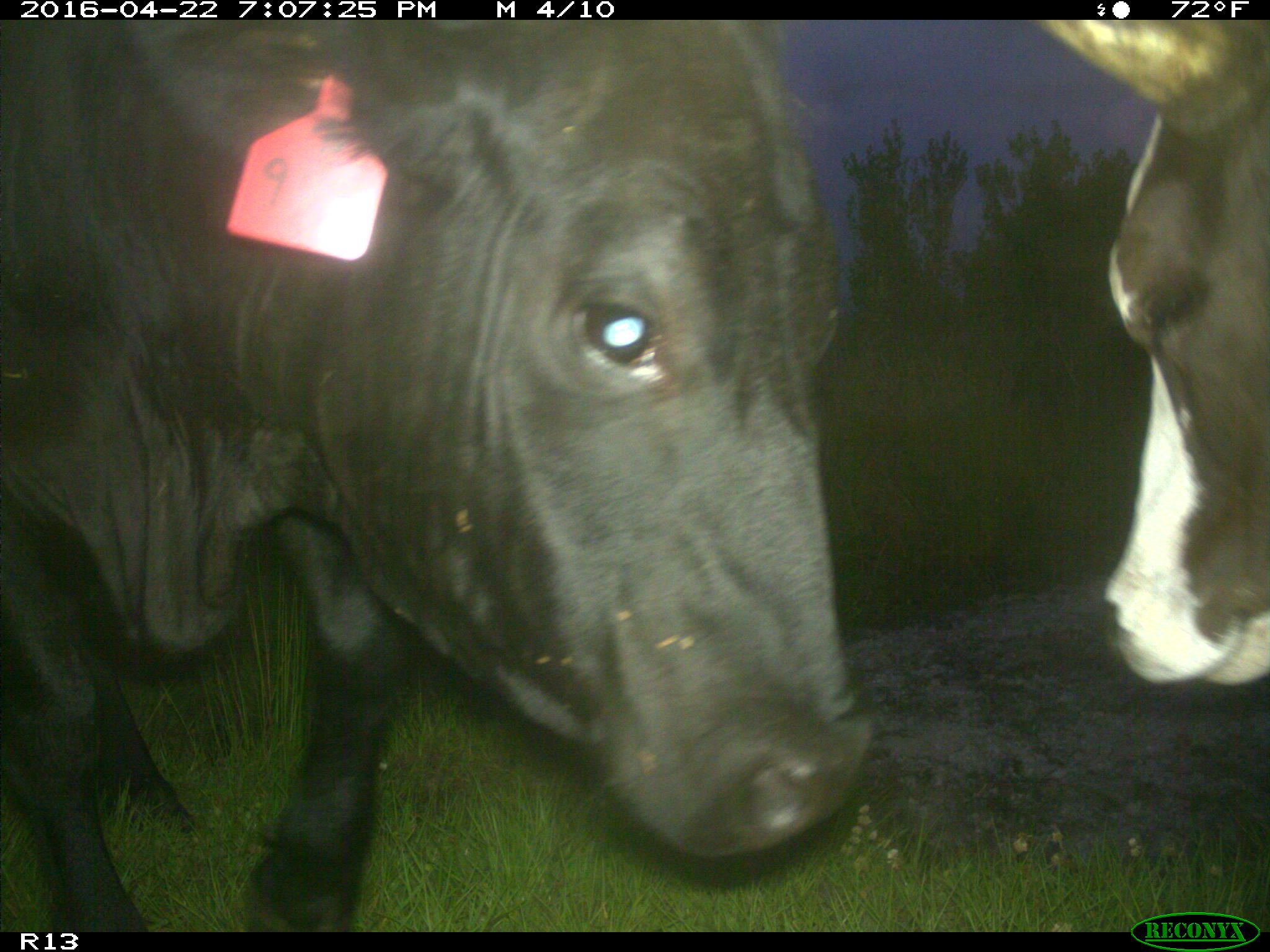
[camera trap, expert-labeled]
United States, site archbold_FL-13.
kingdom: Animalia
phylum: Chordata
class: Mammalia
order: Artiodactyla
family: Bovidae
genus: Bos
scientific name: Bos taurus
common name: domestic cow